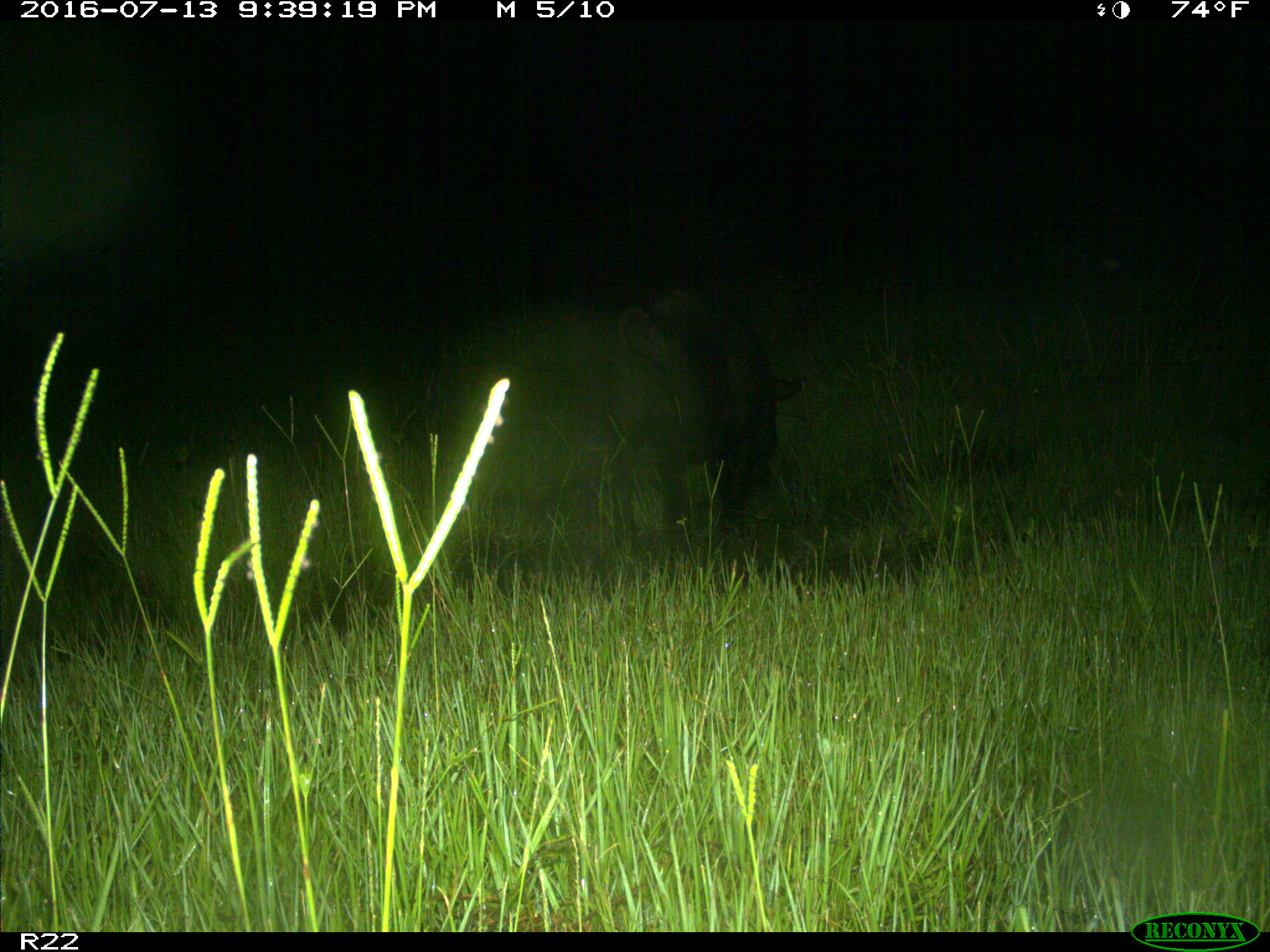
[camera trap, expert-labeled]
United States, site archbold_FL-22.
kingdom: Animalia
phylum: Chordata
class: Mammalia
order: Artiodactyla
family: Suidae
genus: Sus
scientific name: Sus scrofa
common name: wild boar